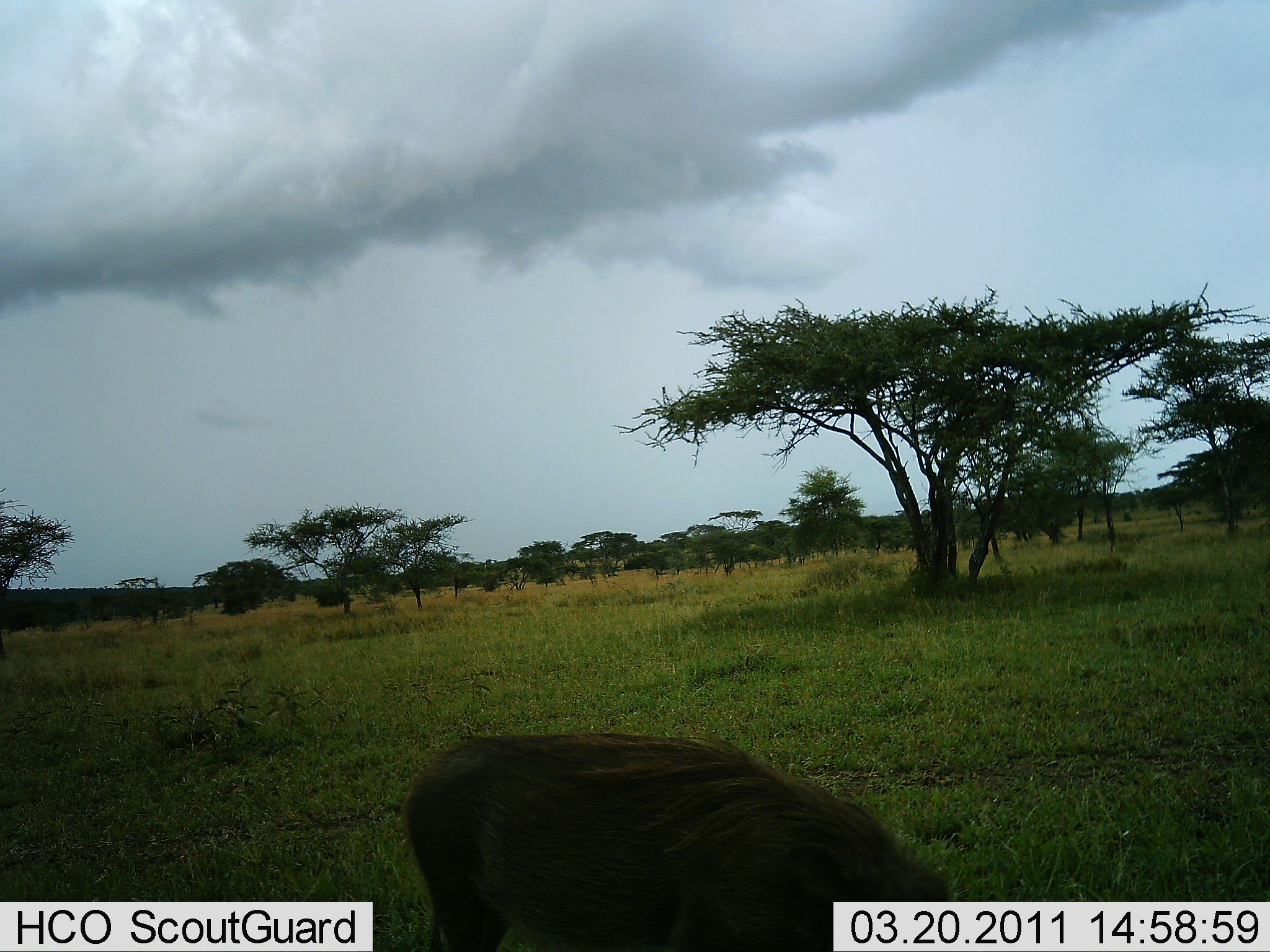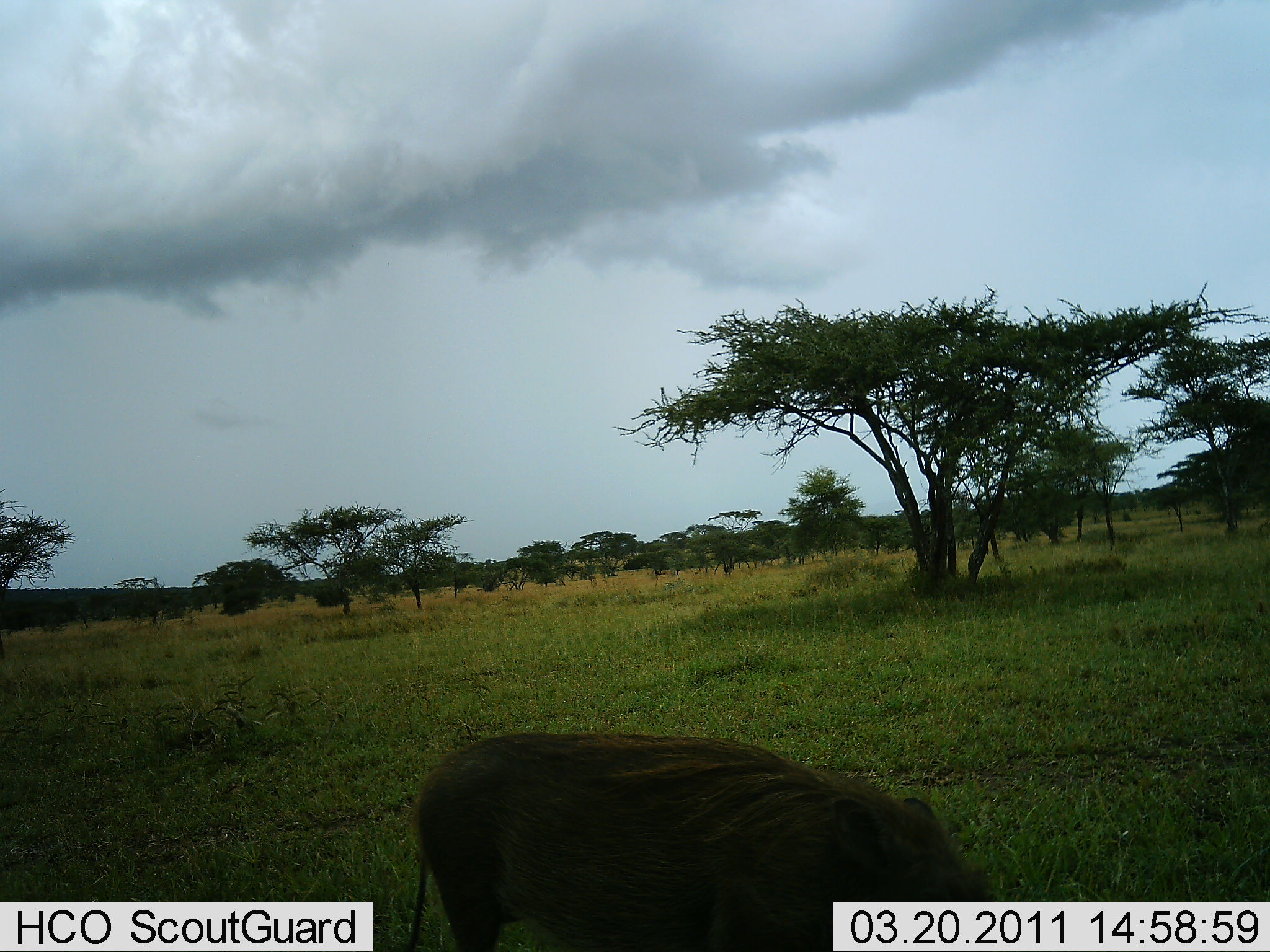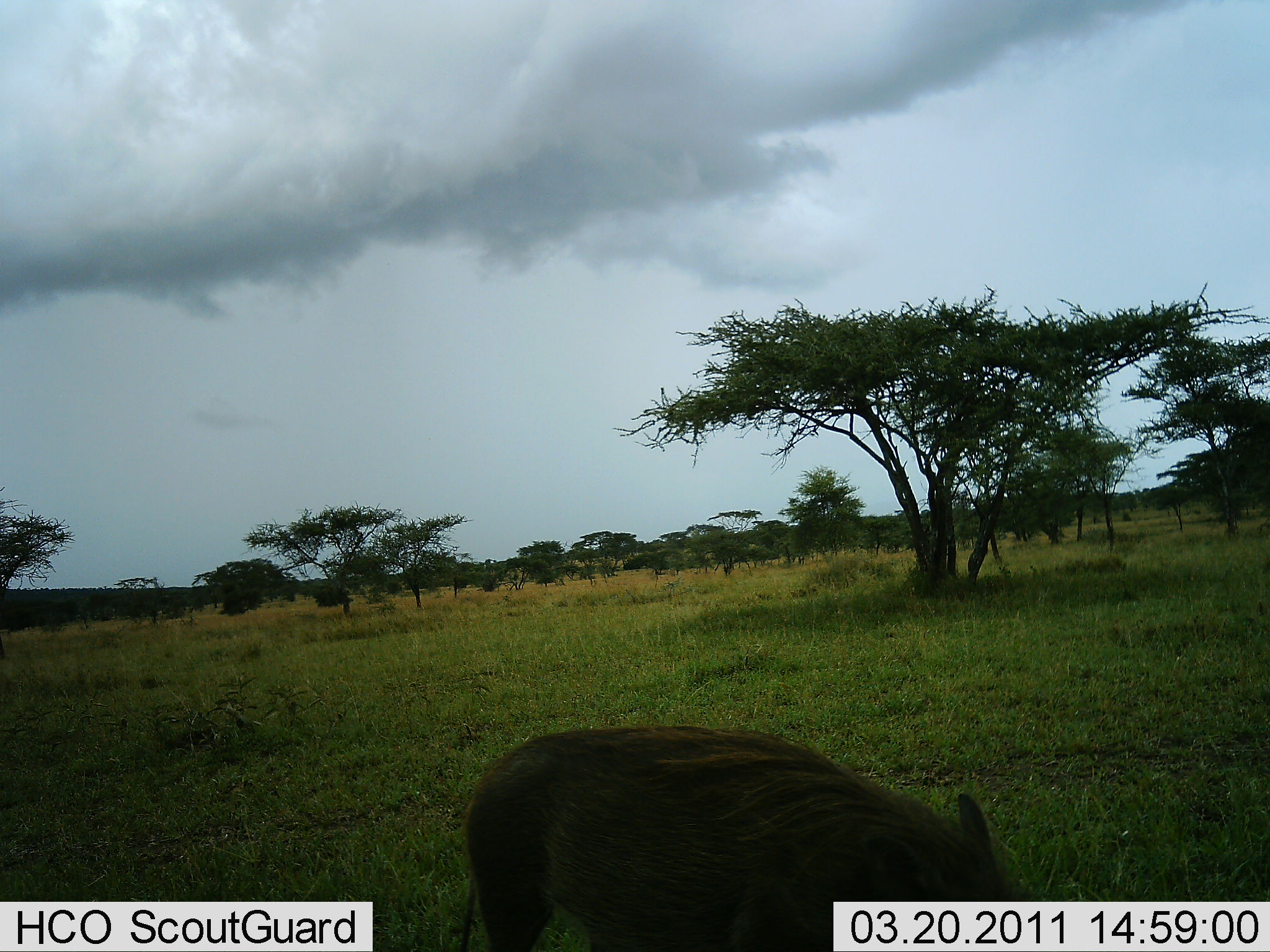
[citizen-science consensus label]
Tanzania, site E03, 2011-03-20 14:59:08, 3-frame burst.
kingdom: Animalia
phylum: Chordata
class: Mammalia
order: Artiodactyla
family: Suidae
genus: Phacochoerus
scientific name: Phacochoerus africanus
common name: warthog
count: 1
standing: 50%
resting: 0%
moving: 50%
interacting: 0%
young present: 0%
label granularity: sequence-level